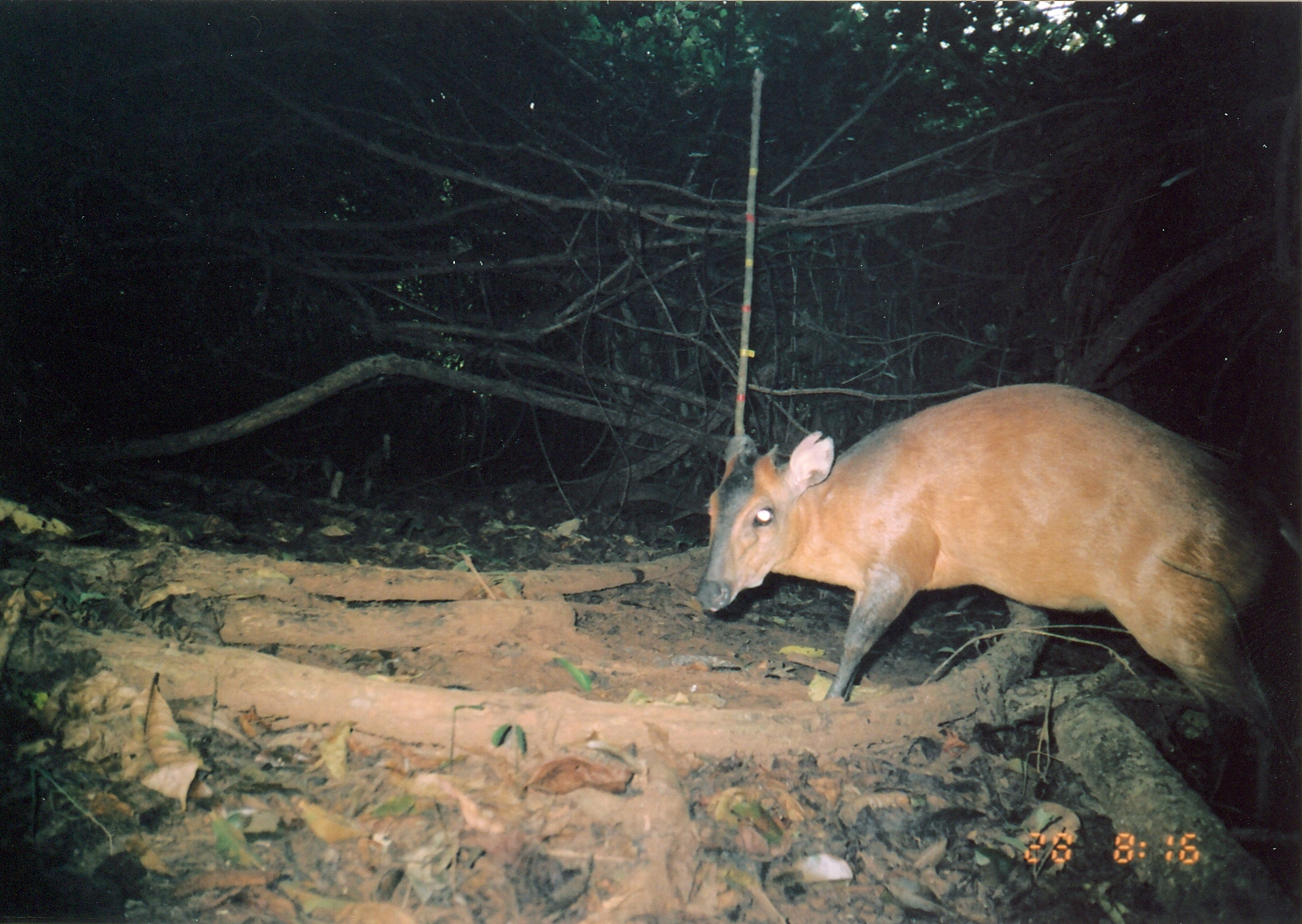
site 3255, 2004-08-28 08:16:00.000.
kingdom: Animalia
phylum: Chordata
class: Mammalia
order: Artiodactyla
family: Bovidae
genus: Cephalophus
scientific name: Cephalophus harveyi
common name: harvey's duiker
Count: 1.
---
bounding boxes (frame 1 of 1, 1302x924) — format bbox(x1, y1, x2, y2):
cephalophus harveyi: bbox(690, 379, 1301, 826)